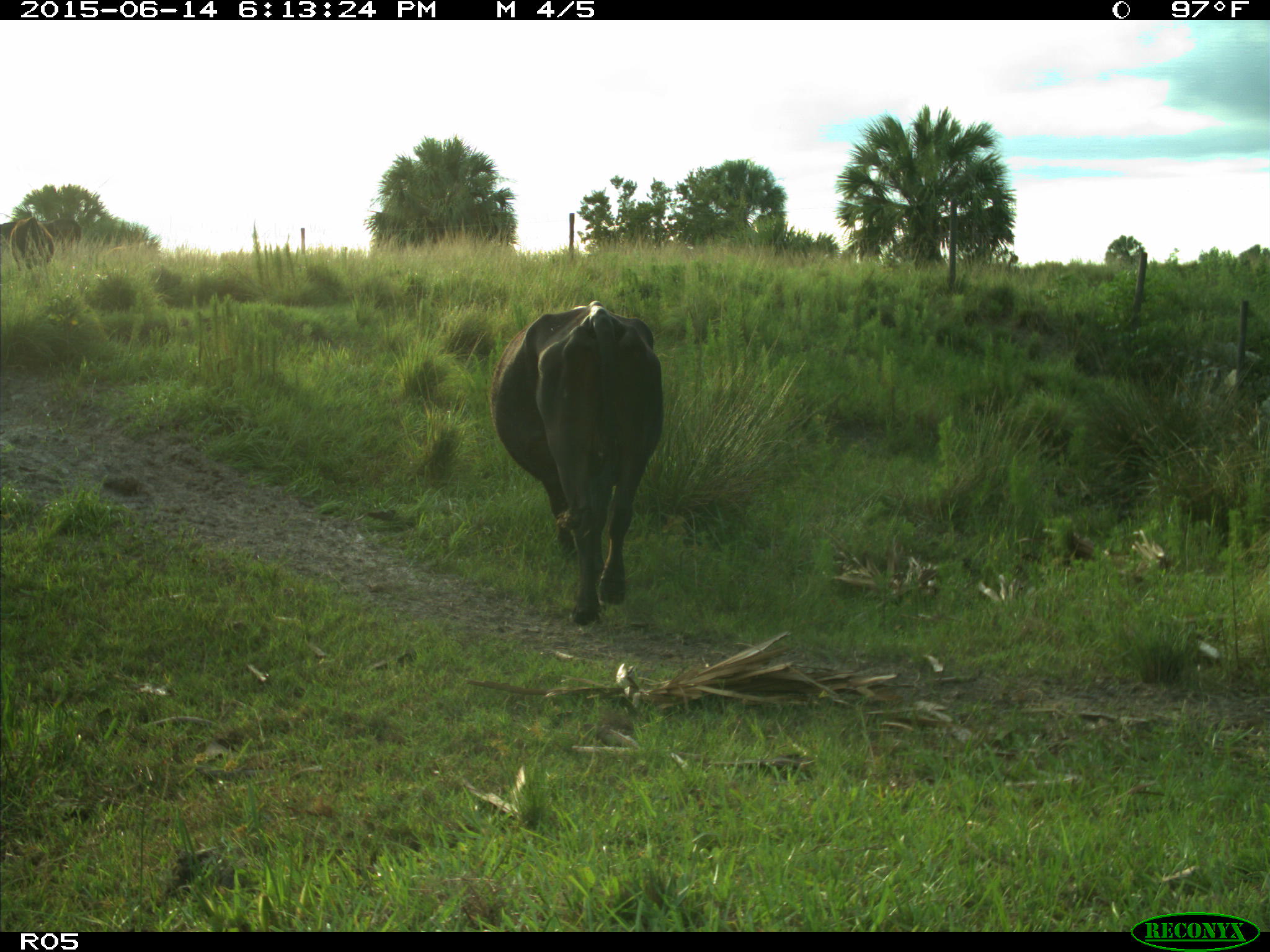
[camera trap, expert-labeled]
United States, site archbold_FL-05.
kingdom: Animalia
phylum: Chordata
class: Mammalia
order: Artiodactyla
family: Bovidae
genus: Bos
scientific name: Bos taurus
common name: domestic cow